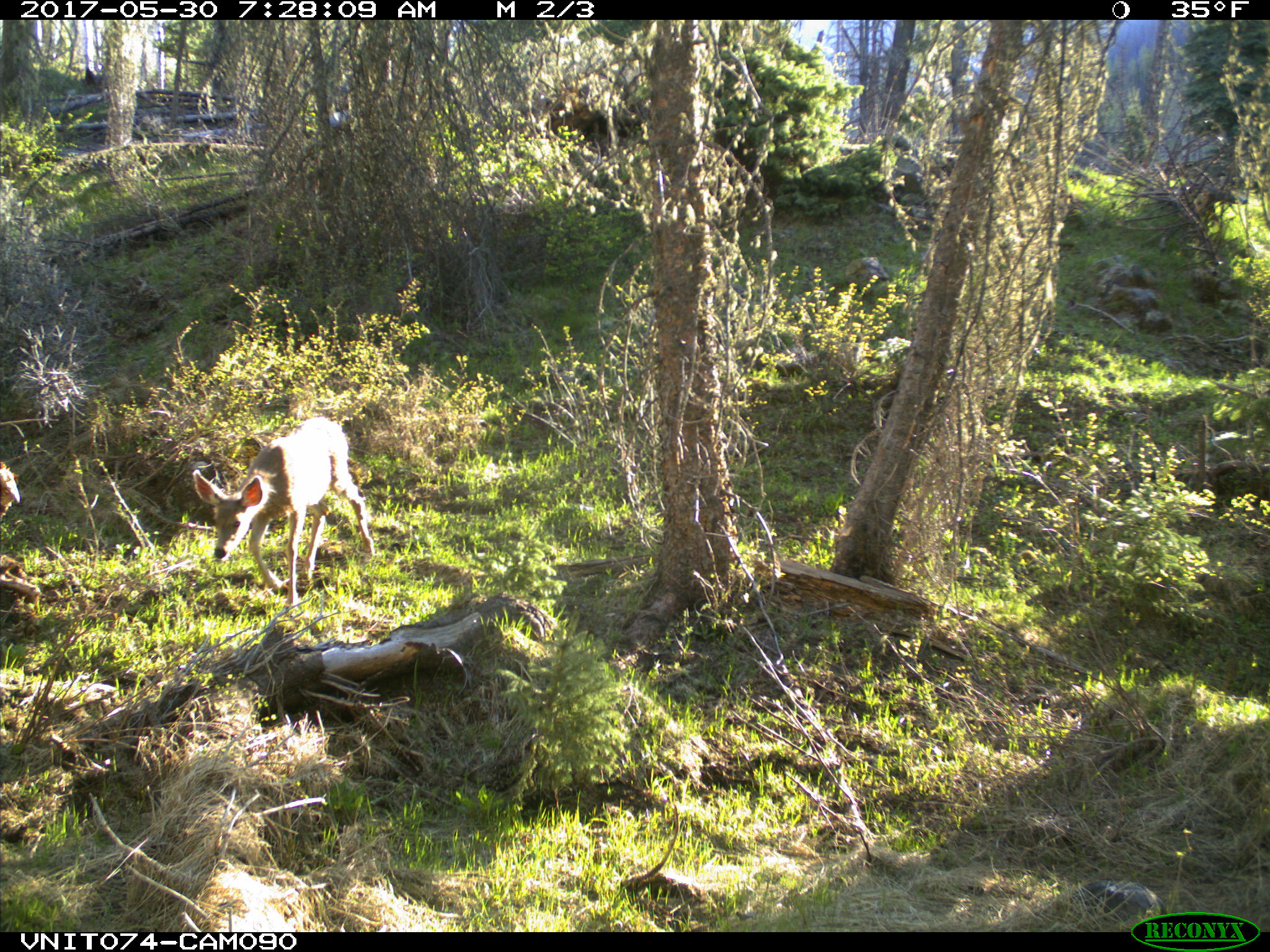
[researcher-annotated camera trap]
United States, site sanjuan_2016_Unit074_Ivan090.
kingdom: Animalia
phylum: Chordata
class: Mammalia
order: Artiodactyla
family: Cervidae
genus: Odocoileus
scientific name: Odocoileus hemionus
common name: mule deer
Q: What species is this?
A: Odocoileus hemionus (mule deer).